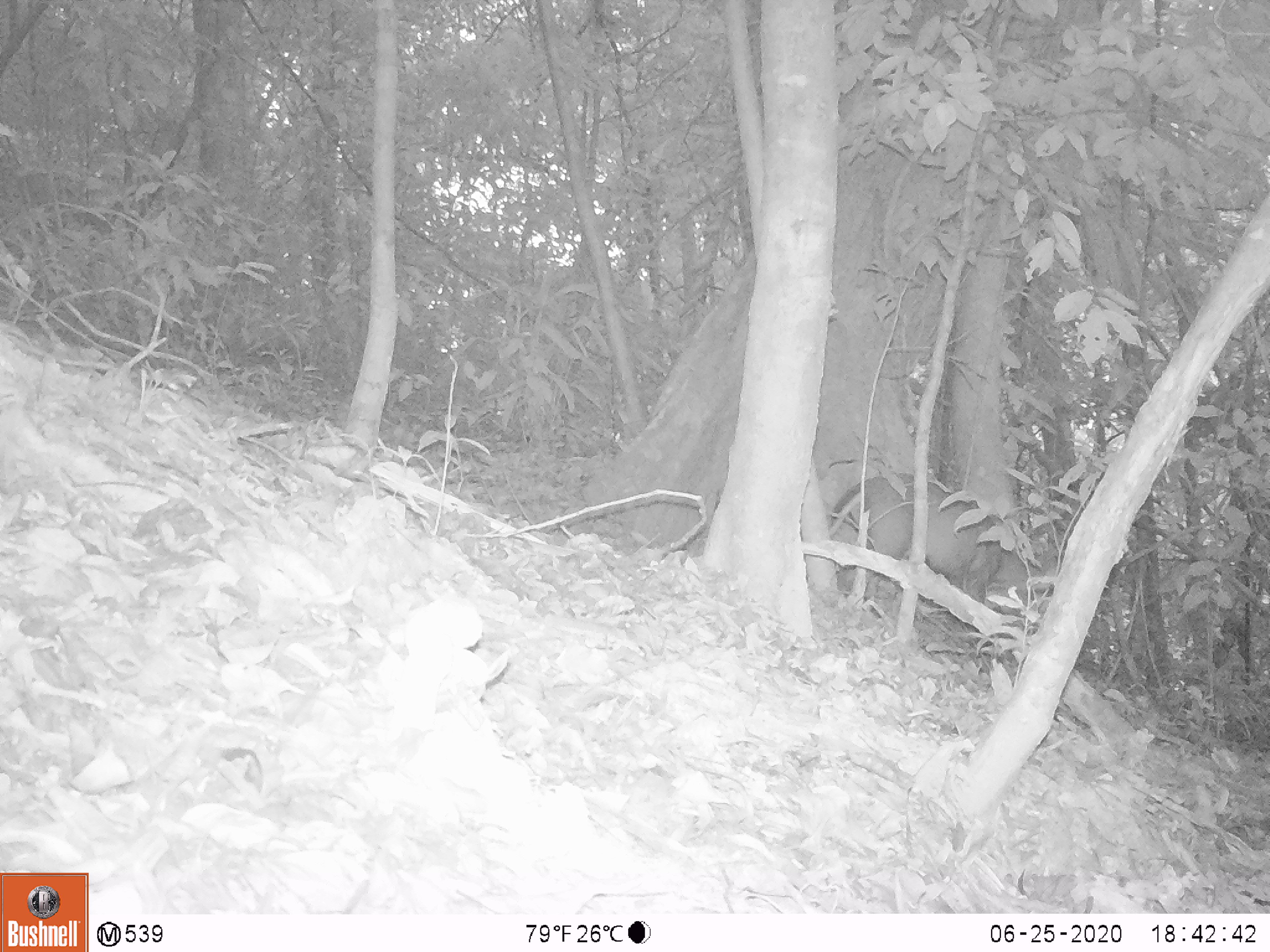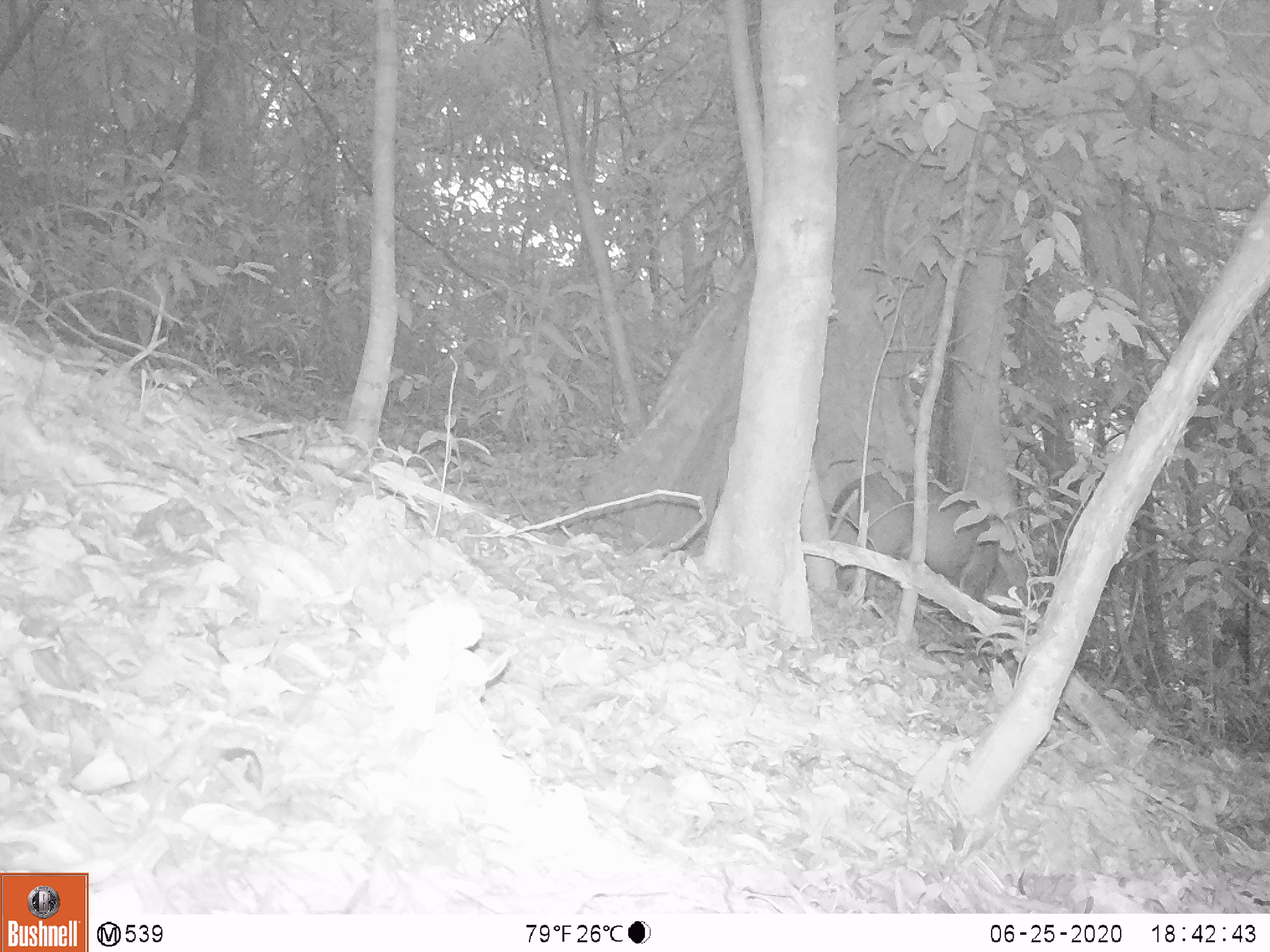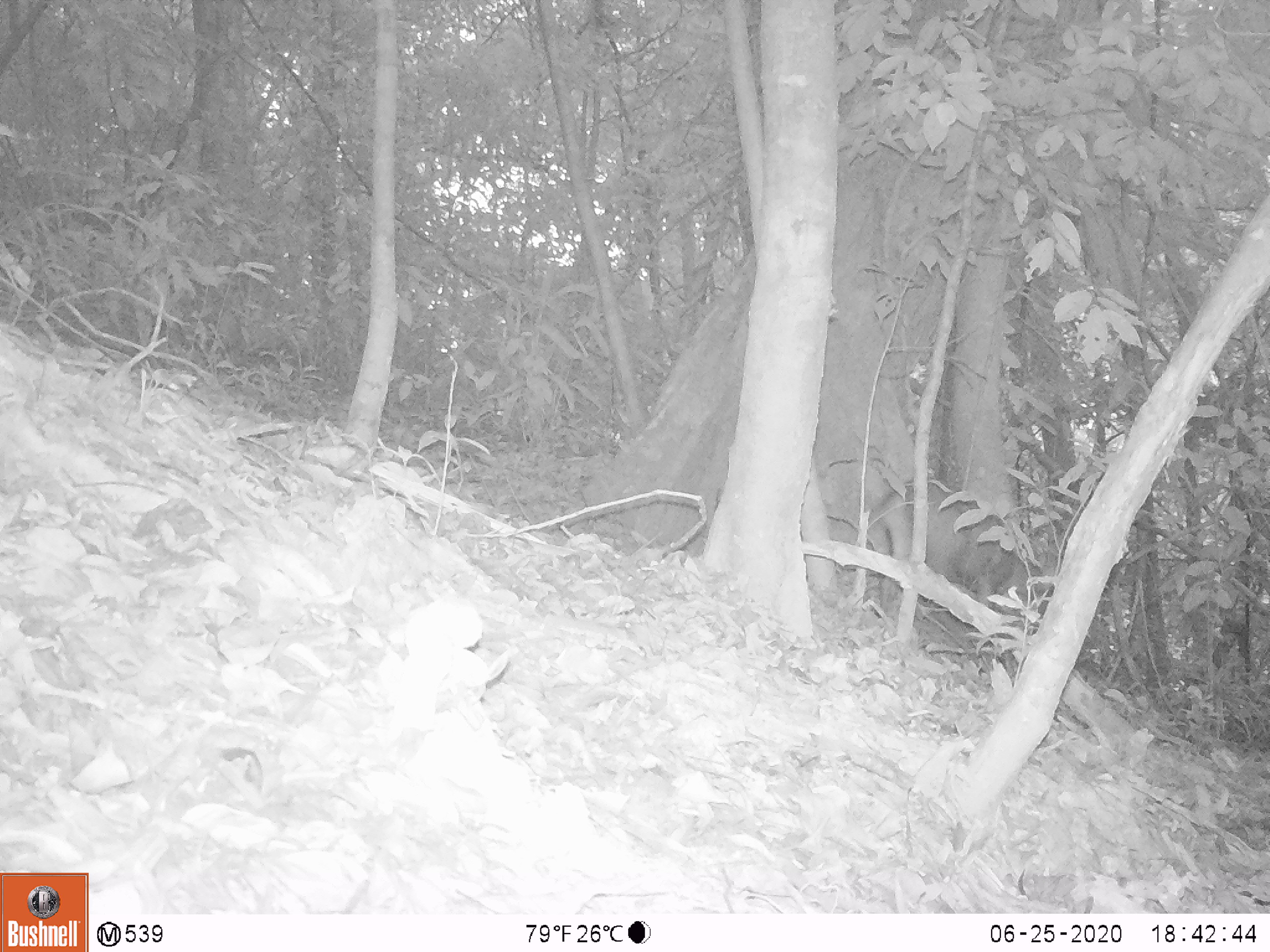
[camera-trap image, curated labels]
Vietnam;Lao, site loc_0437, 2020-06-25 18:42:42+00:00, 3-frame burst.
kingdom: Animalia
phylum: Chordata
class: Mammalia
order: Artiodactyla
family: Cervidae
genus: Muntiacus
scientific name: Muntiacus rooseveltorum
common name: roosevelt's muntjac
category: roosevelts muntjac group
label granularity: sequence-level